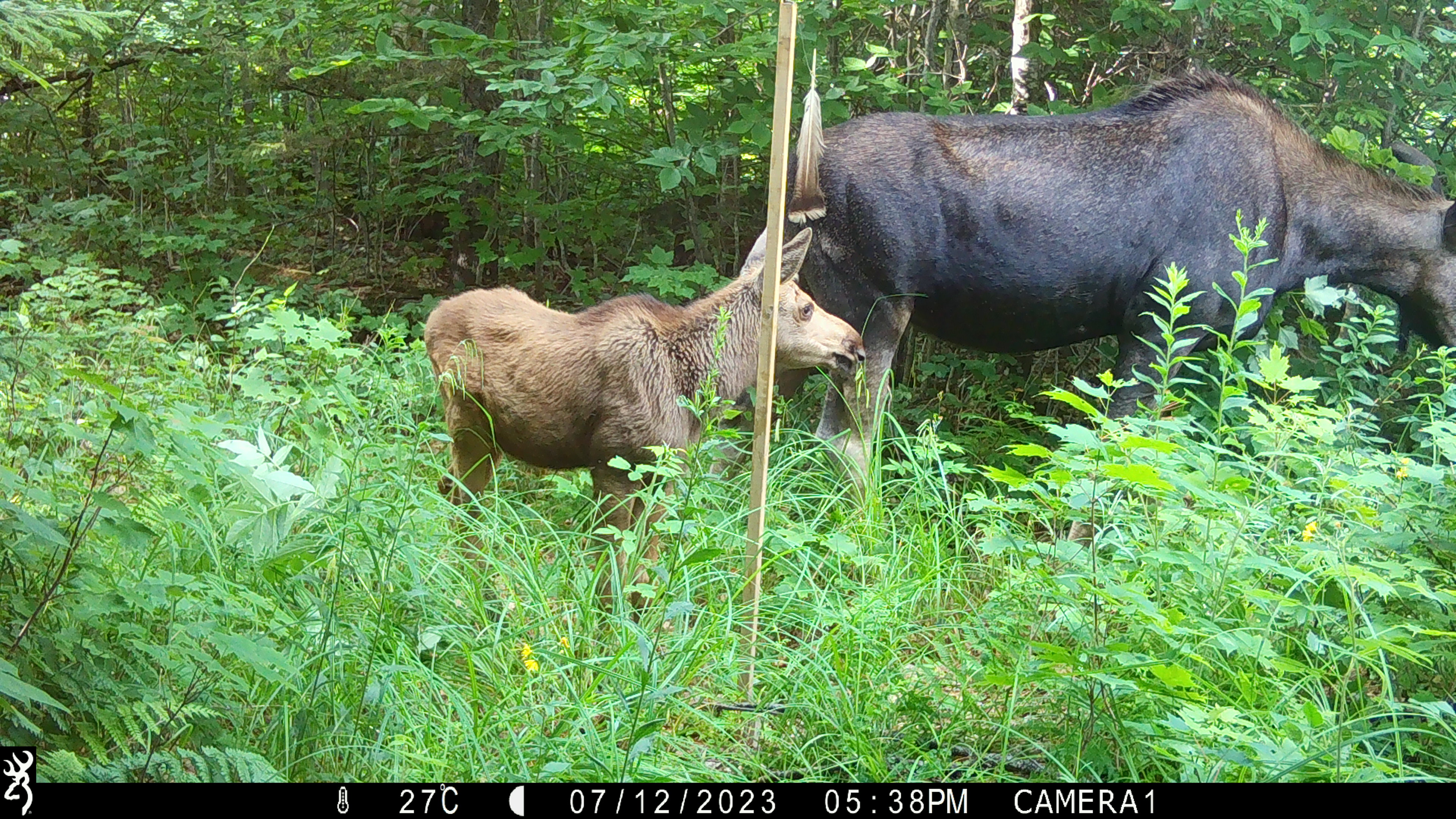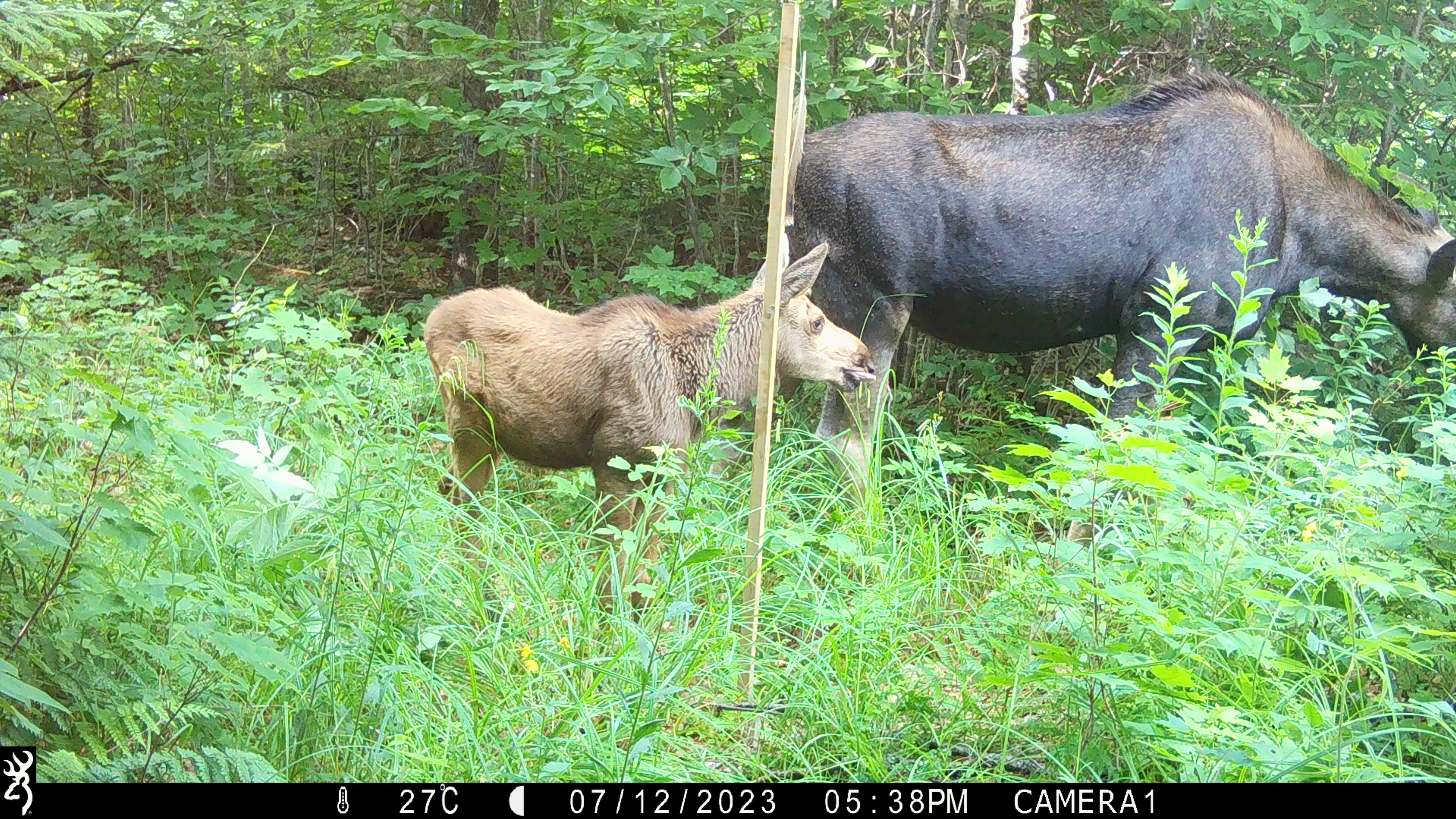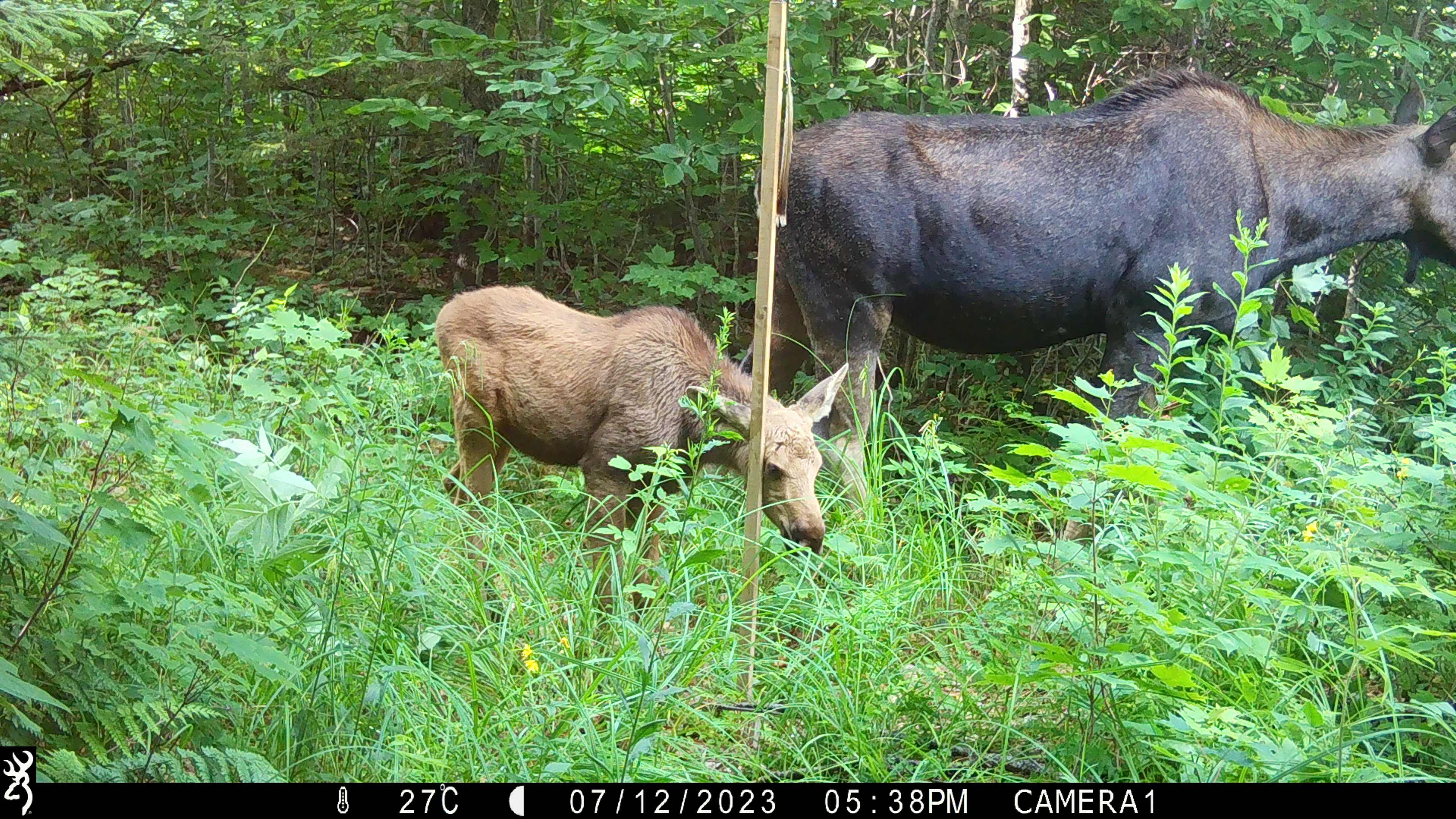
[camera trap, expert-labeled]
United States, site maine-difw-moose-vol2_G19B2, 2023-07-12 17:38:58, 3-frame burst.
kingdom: Animalia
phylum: Chordata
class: Mammalia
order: Artiodactyla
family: Cervidae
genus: Alces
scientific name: Alces alces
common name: moose